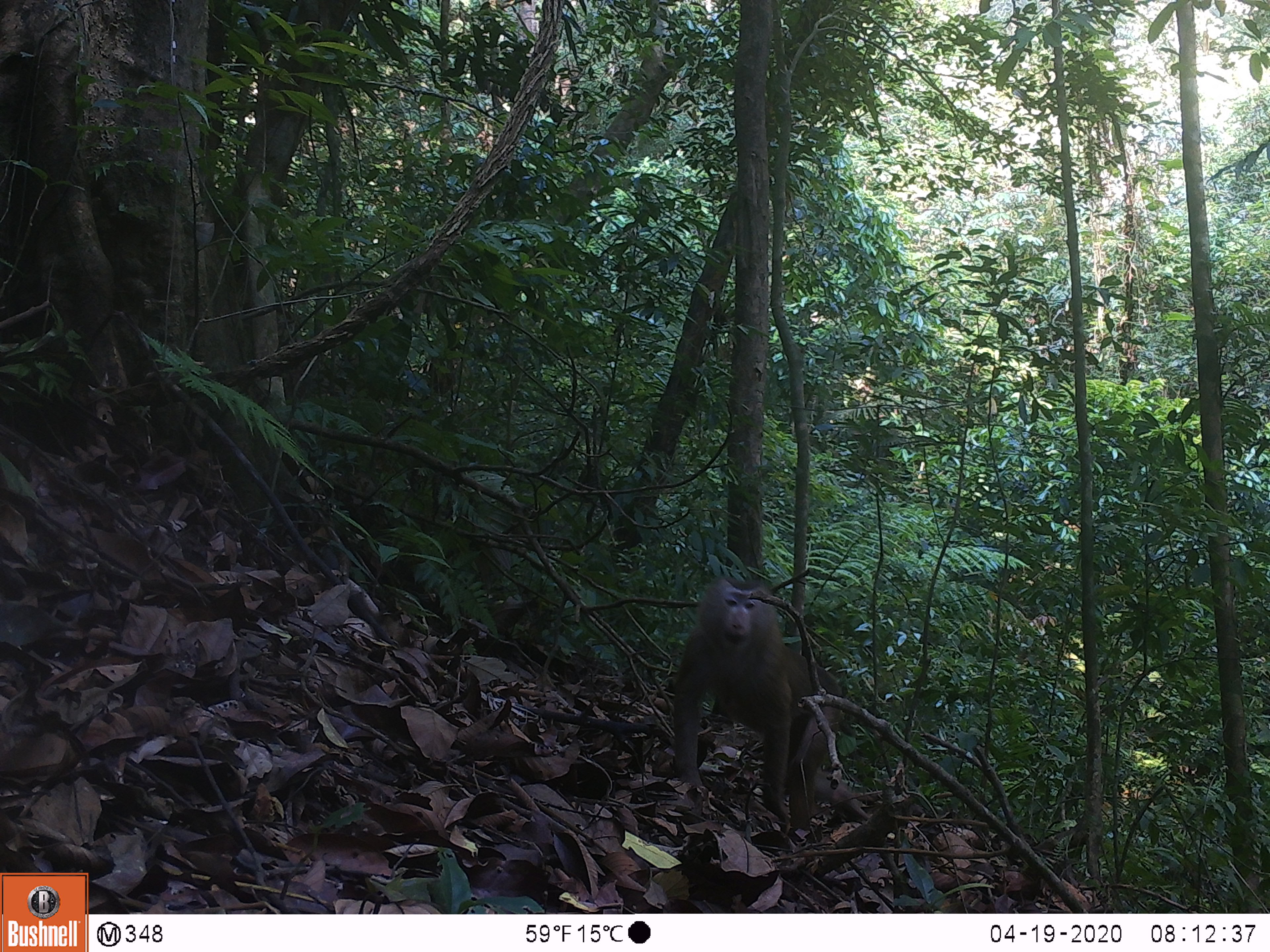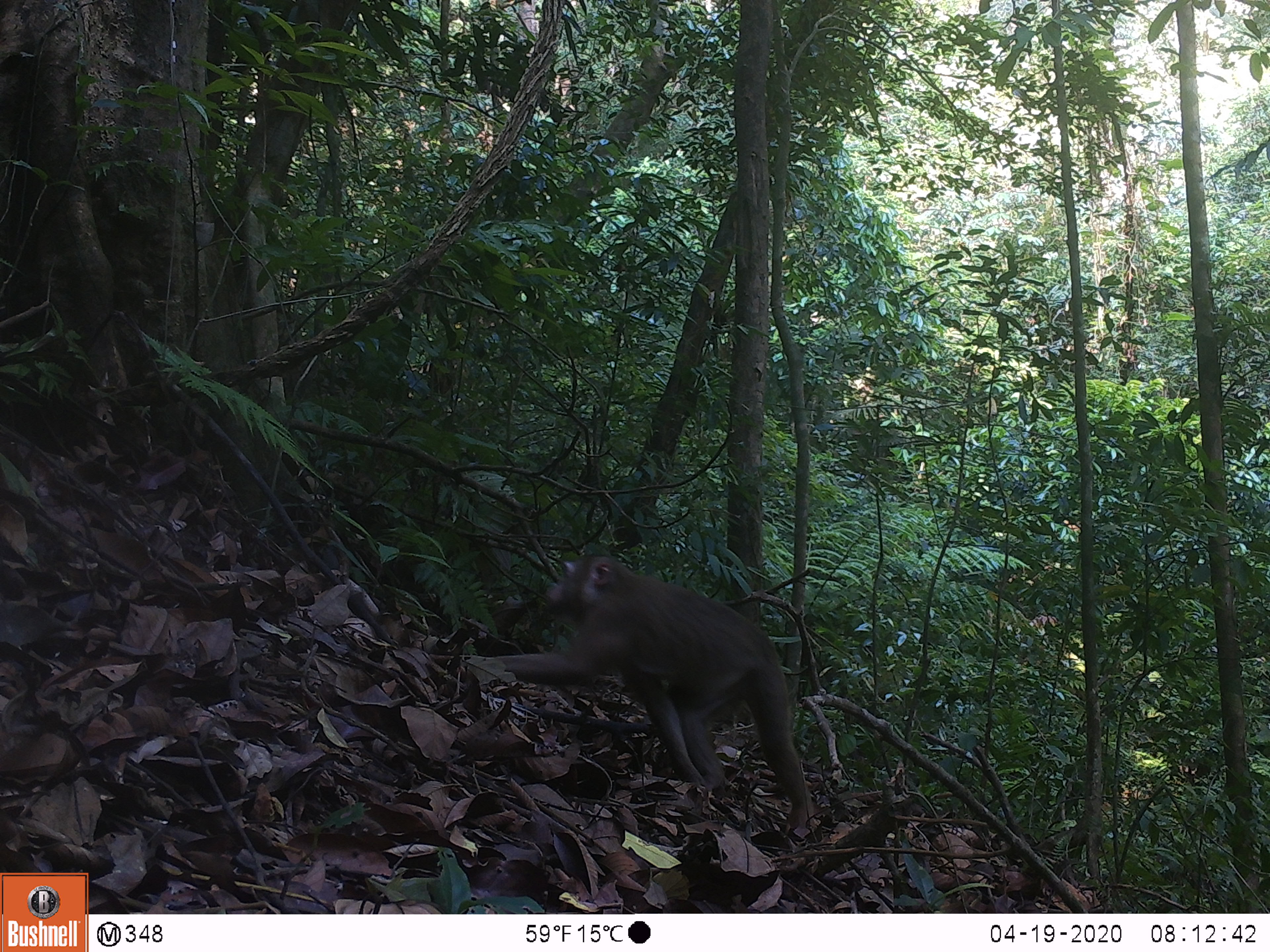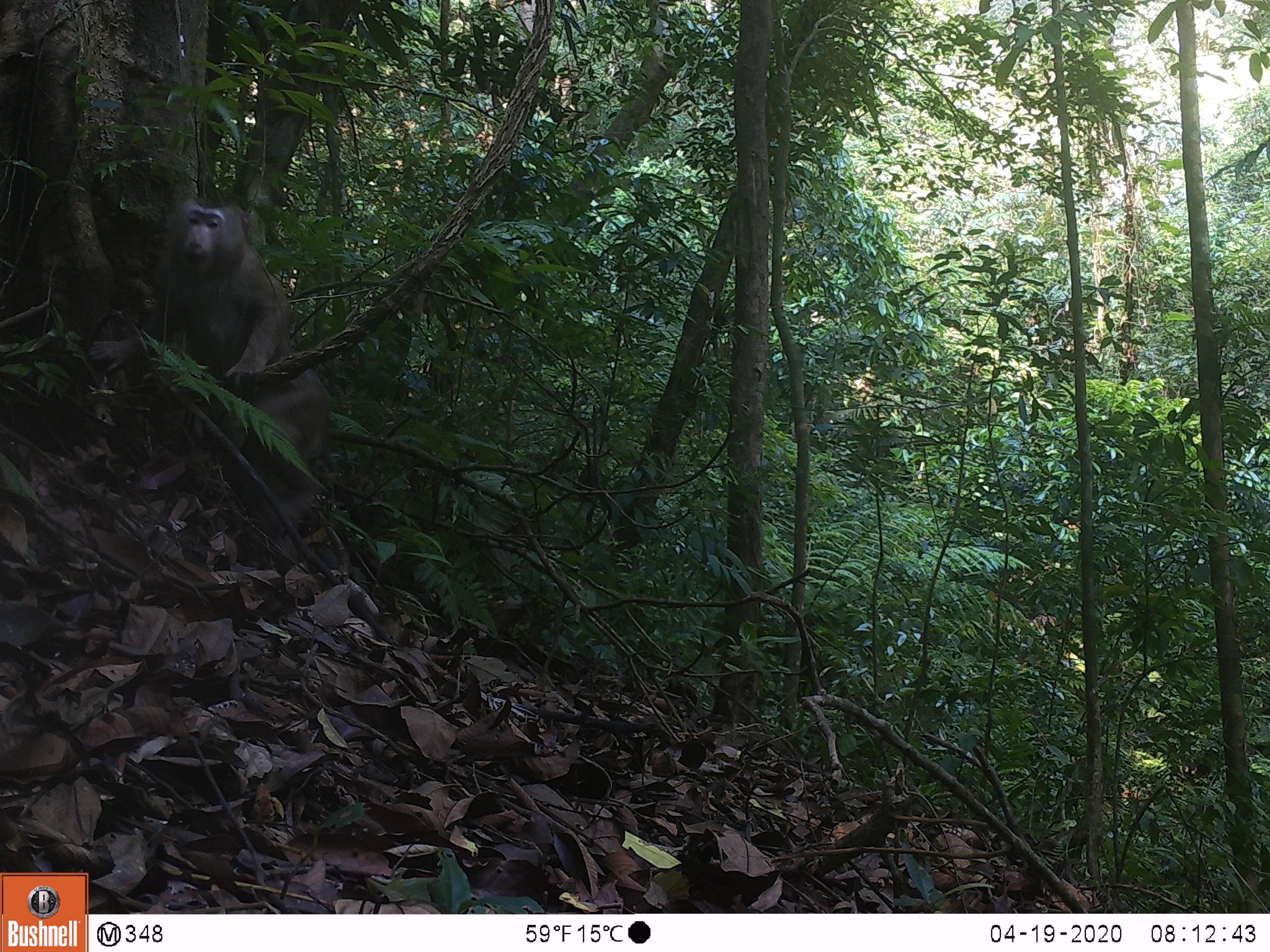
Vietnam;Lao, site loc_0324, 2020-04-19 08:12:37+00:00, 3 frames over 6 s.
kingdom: Animalia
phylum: Chordata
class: Mammalia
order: Primates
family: Cercopithecidae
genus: Macaca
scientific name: Macaca nemestrina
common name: pig-tailed macaque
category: pig tailed macaque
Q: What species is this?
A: Pig tailed macaque (pig-tailed macaque) (Macaca nemestrina).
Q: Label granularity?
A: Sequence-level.